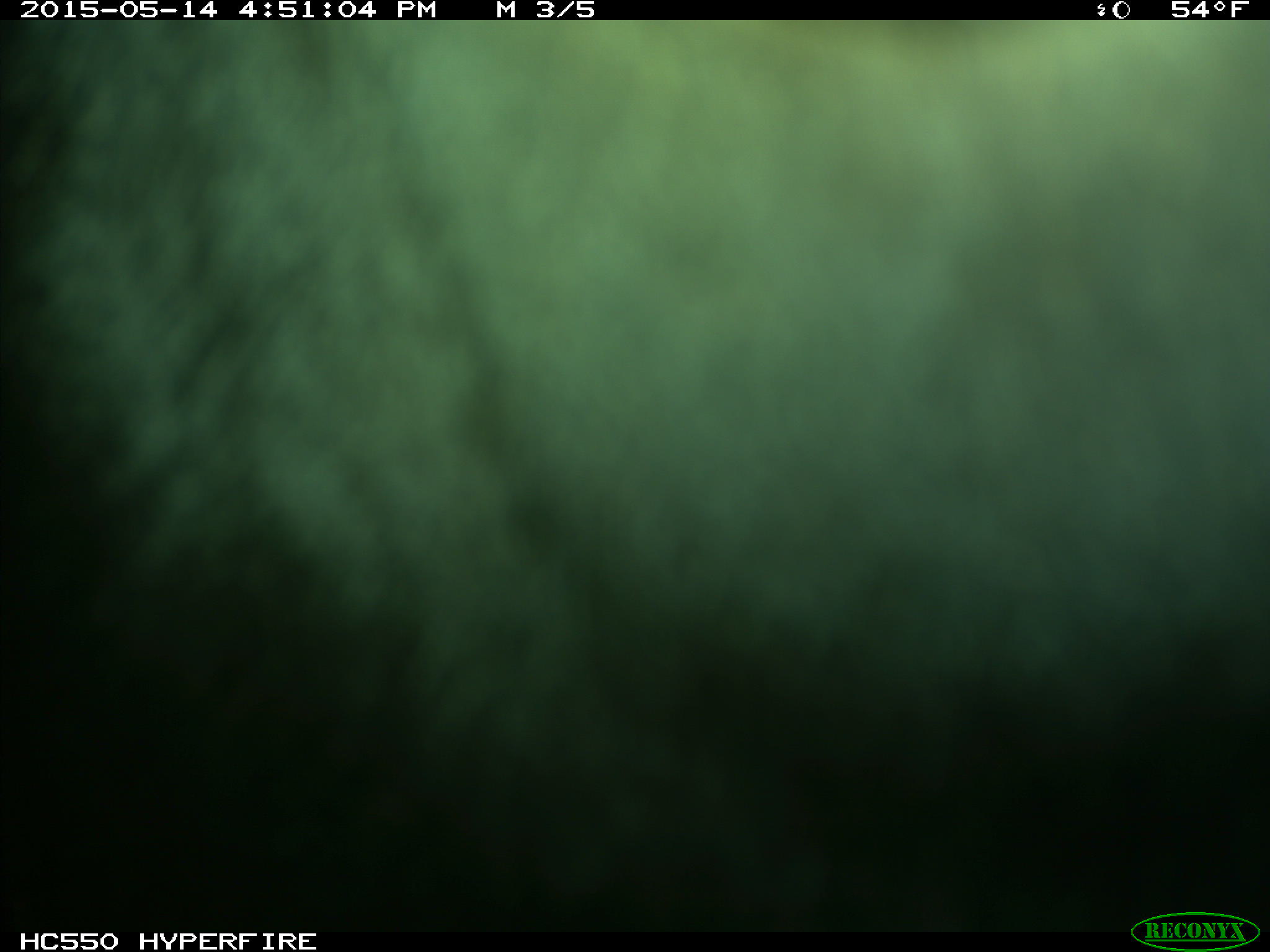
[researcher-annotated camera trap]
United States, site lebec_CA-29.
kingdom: Animalia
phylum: Chordata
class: Mammalia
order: Artiodactyla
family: Bovidae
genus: Bos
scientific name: Bos taurus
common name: domestic cow